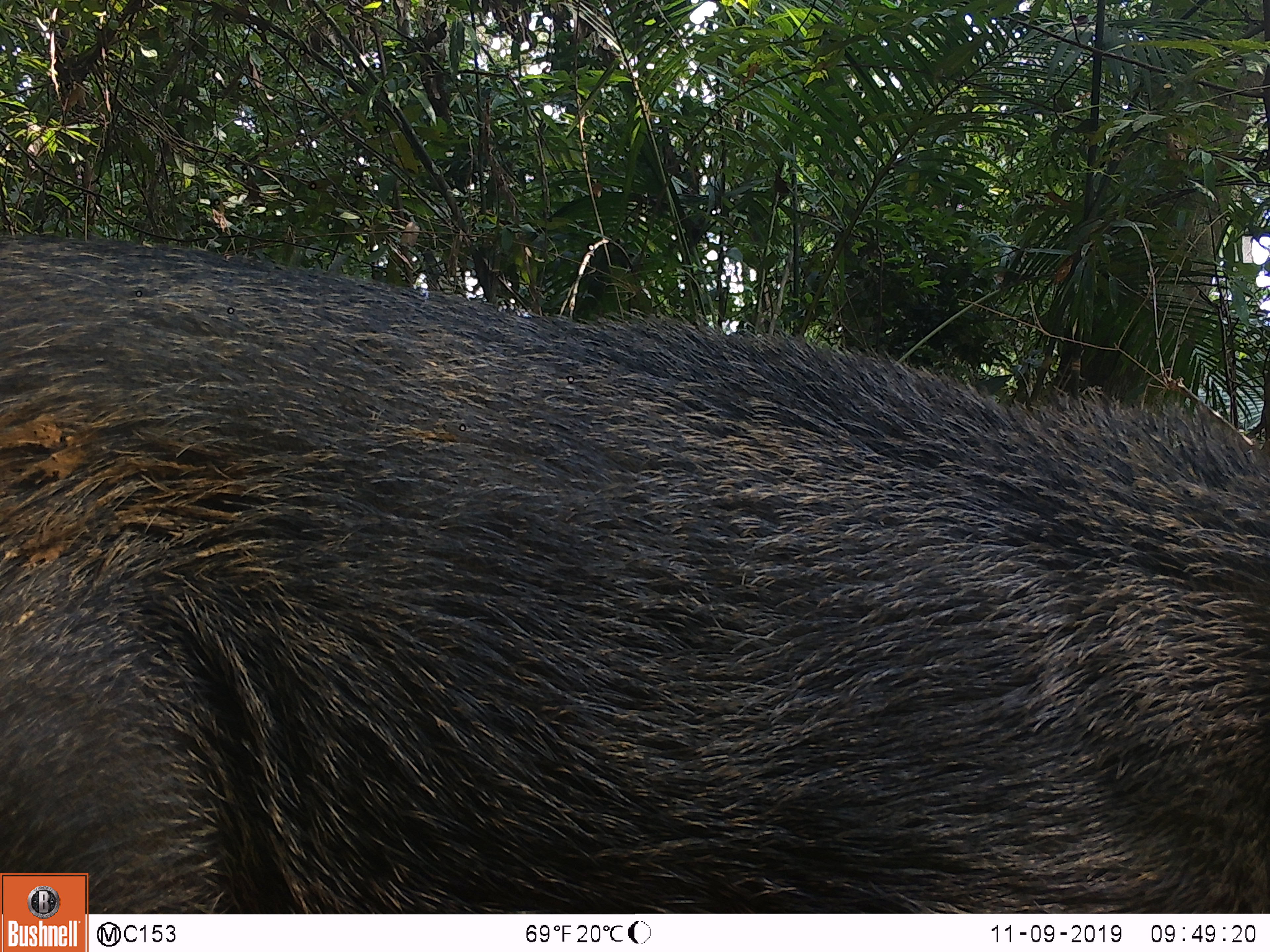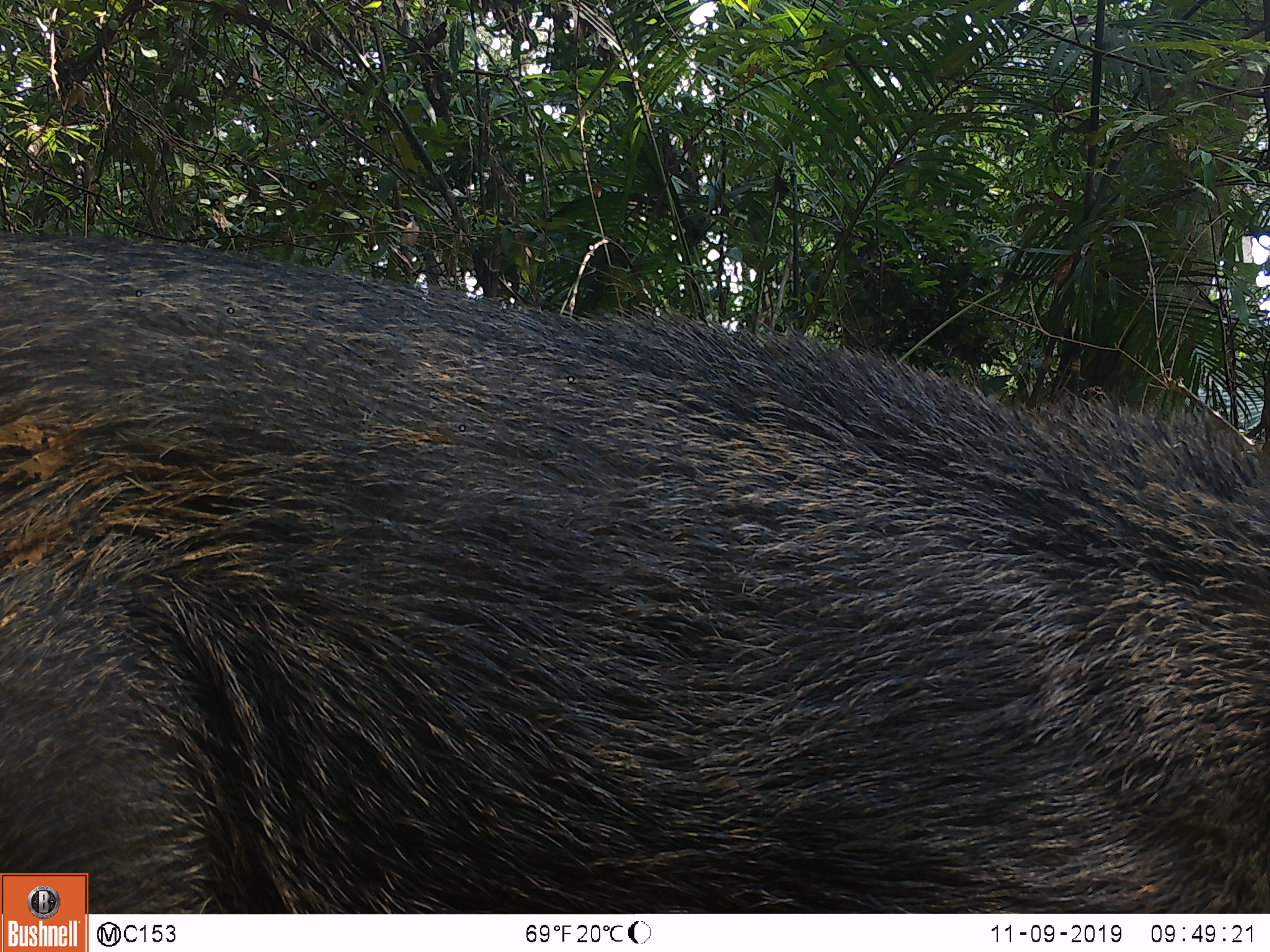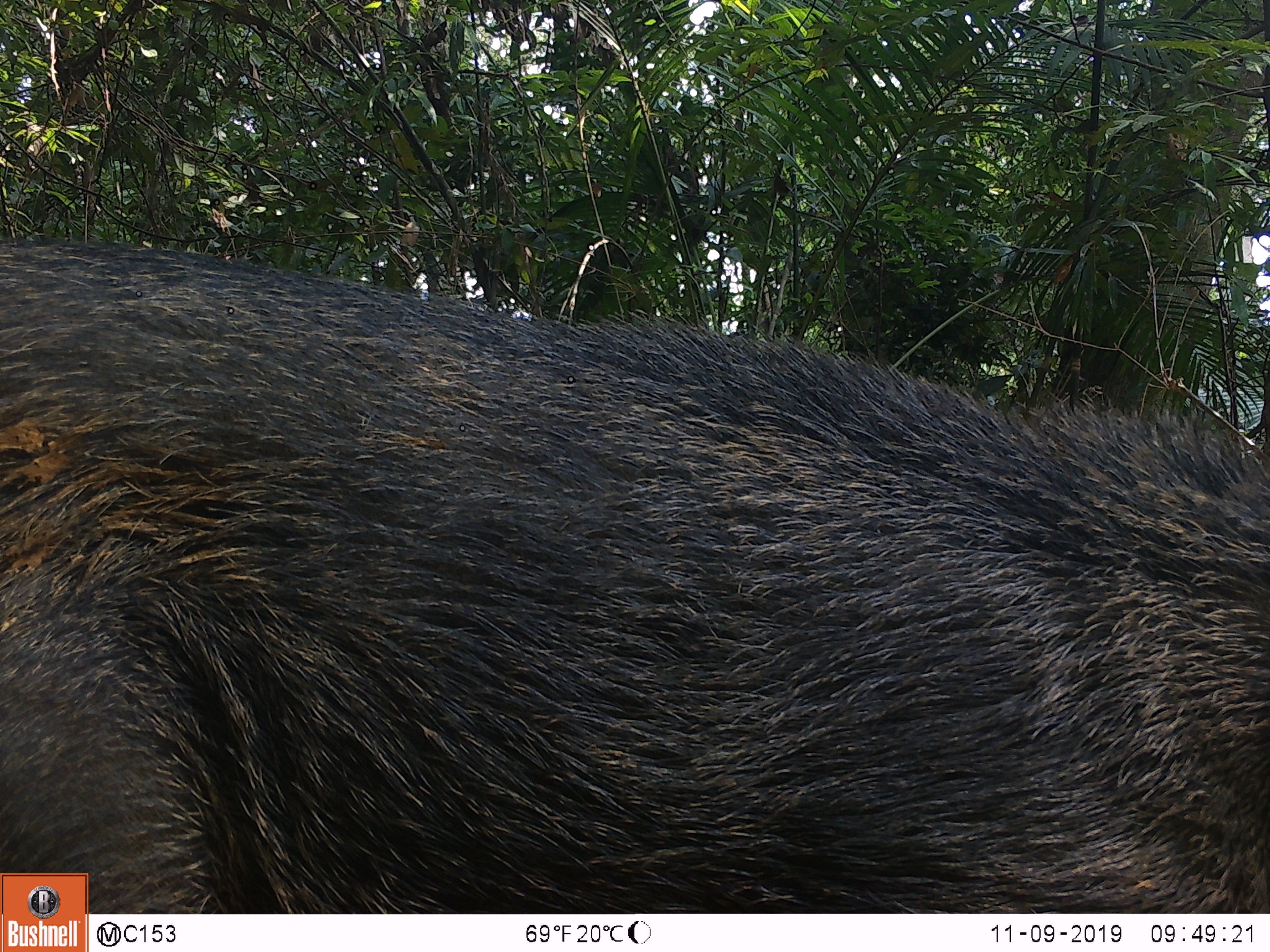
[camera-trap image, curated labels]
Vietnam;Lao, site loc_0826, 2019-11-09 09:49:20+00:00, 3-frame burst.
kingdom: Animalia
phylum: Chordata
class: Mammalia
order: Artiodactyla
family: Suidae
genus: Sus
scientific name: Sus scrofa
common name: eurasian wild pig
Eurasian wild pig (Sus scrofa). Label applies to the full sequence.